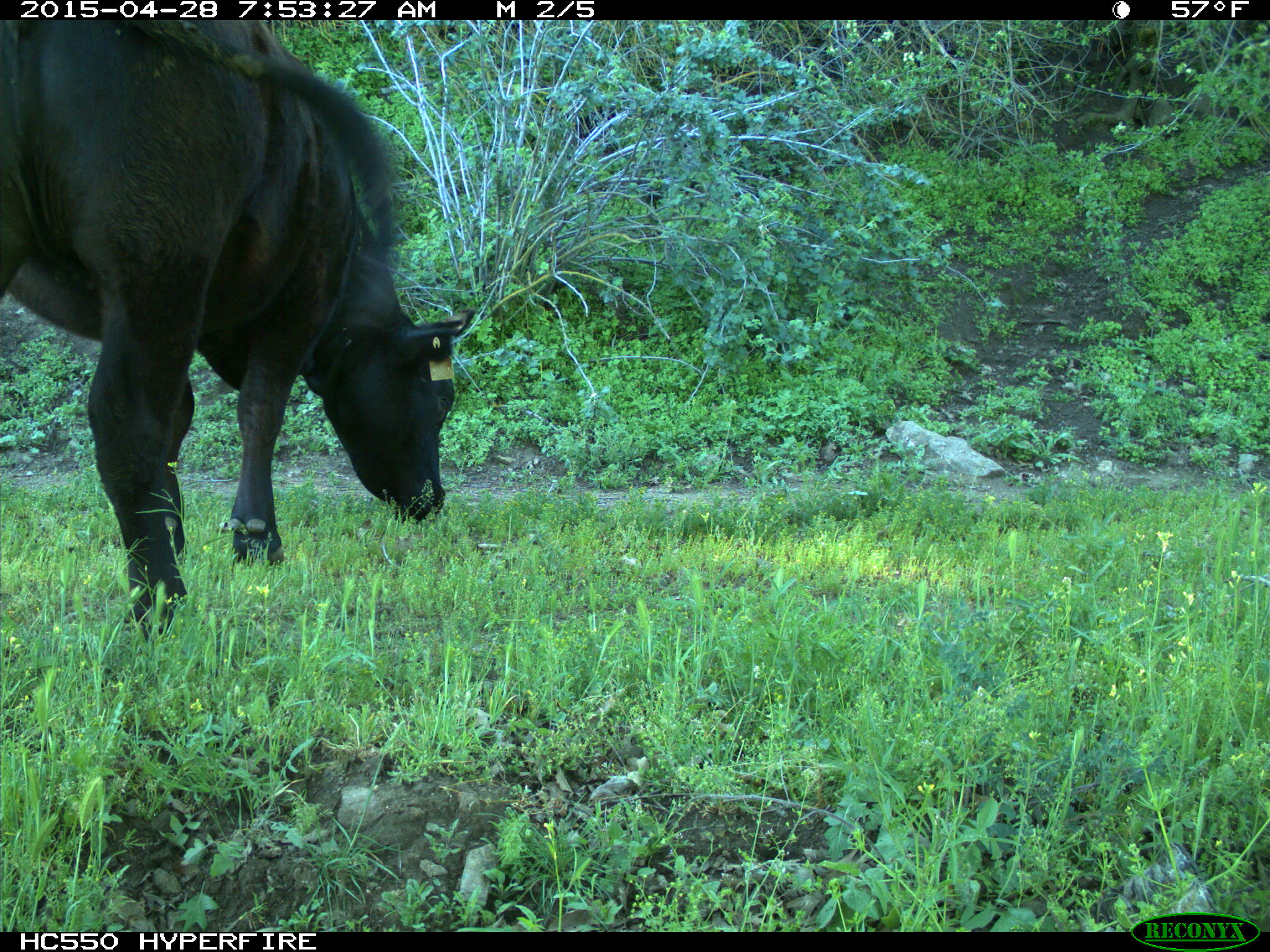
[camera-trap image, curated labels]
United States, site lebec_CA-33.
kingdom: Animalia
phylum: Chordata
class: Mammalia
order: Artiodactyla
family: Bovidae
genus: Bos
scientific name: Bos taurus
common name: domestic cow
Bos taurus (domestic cow).